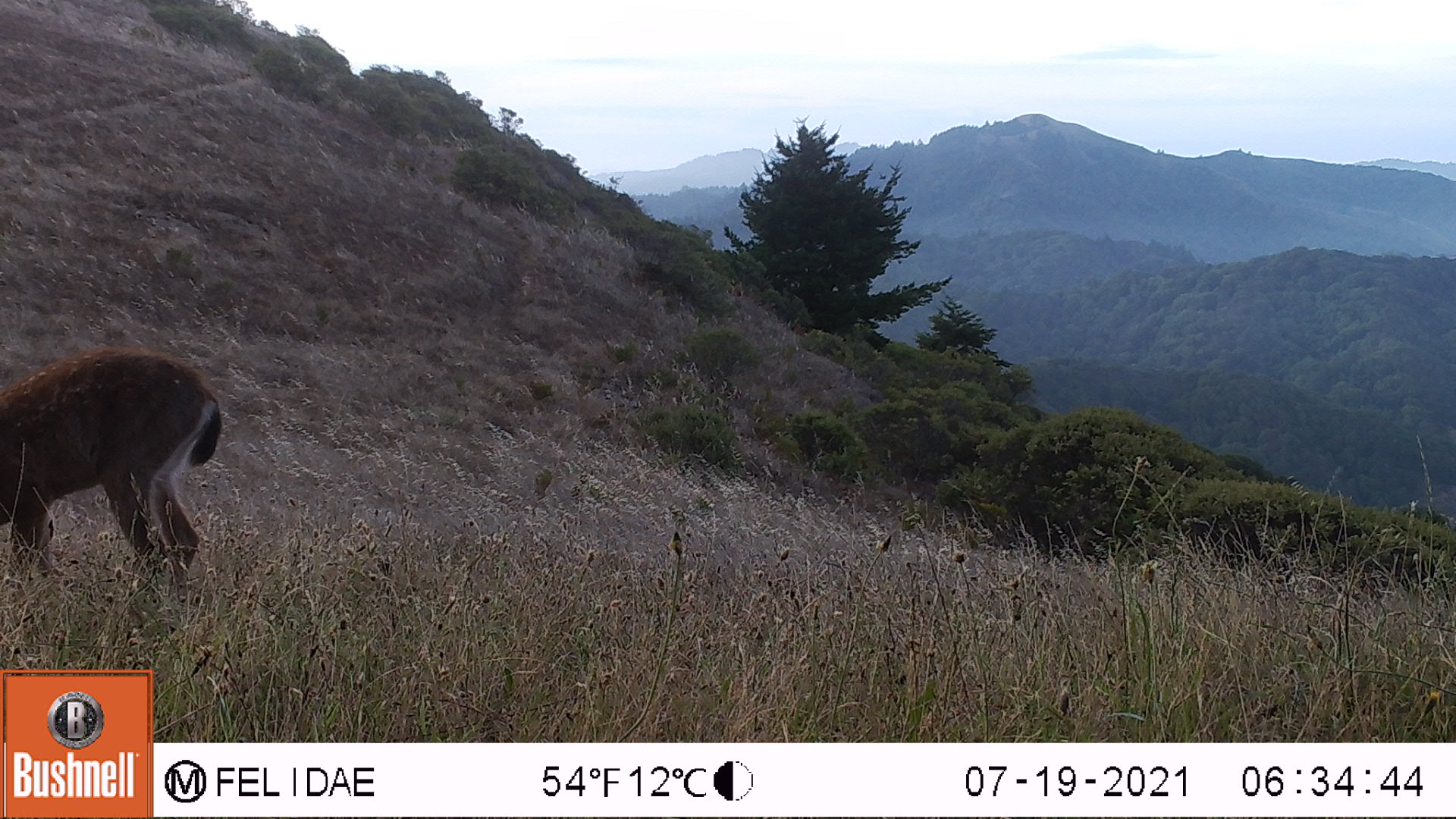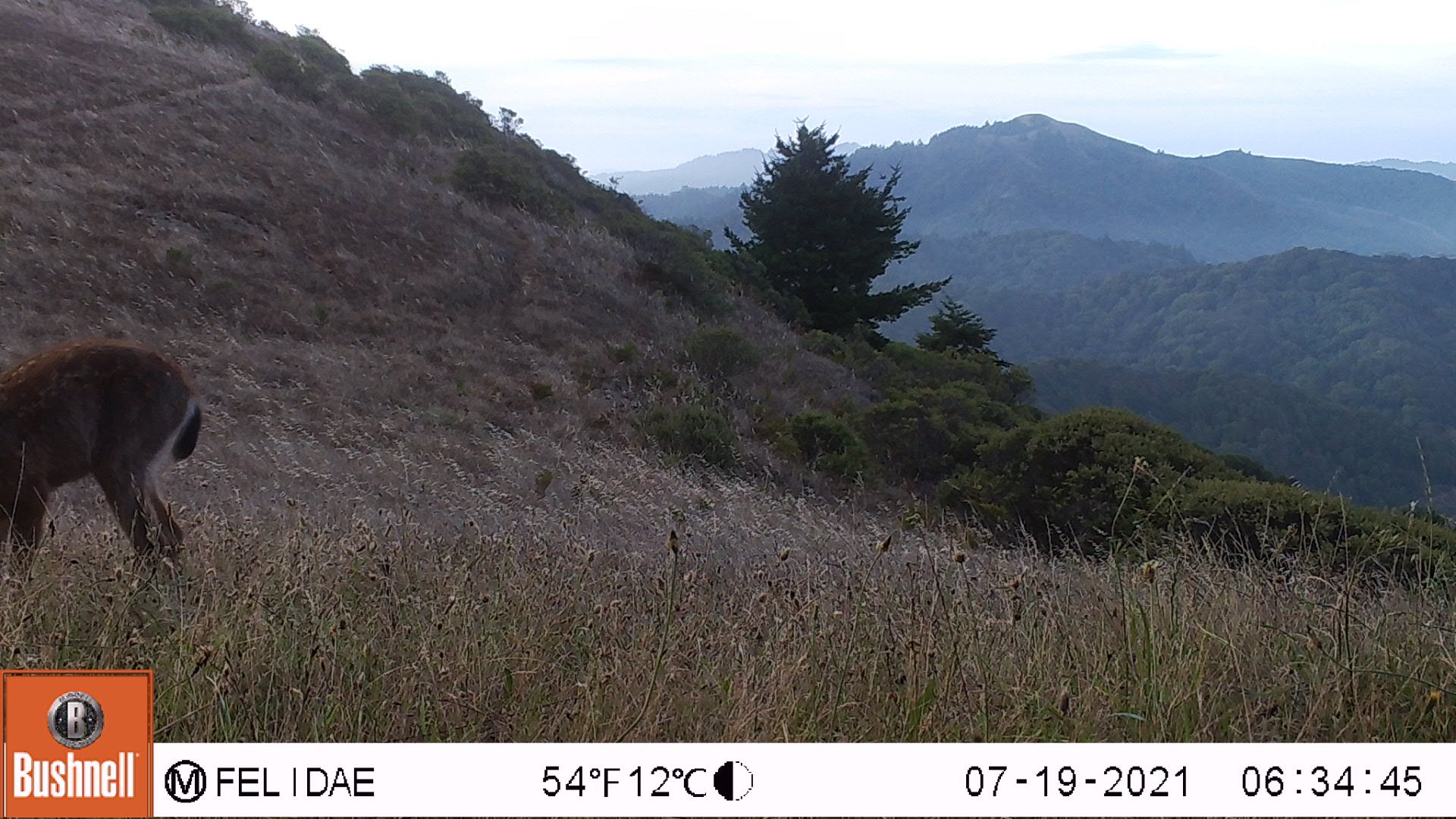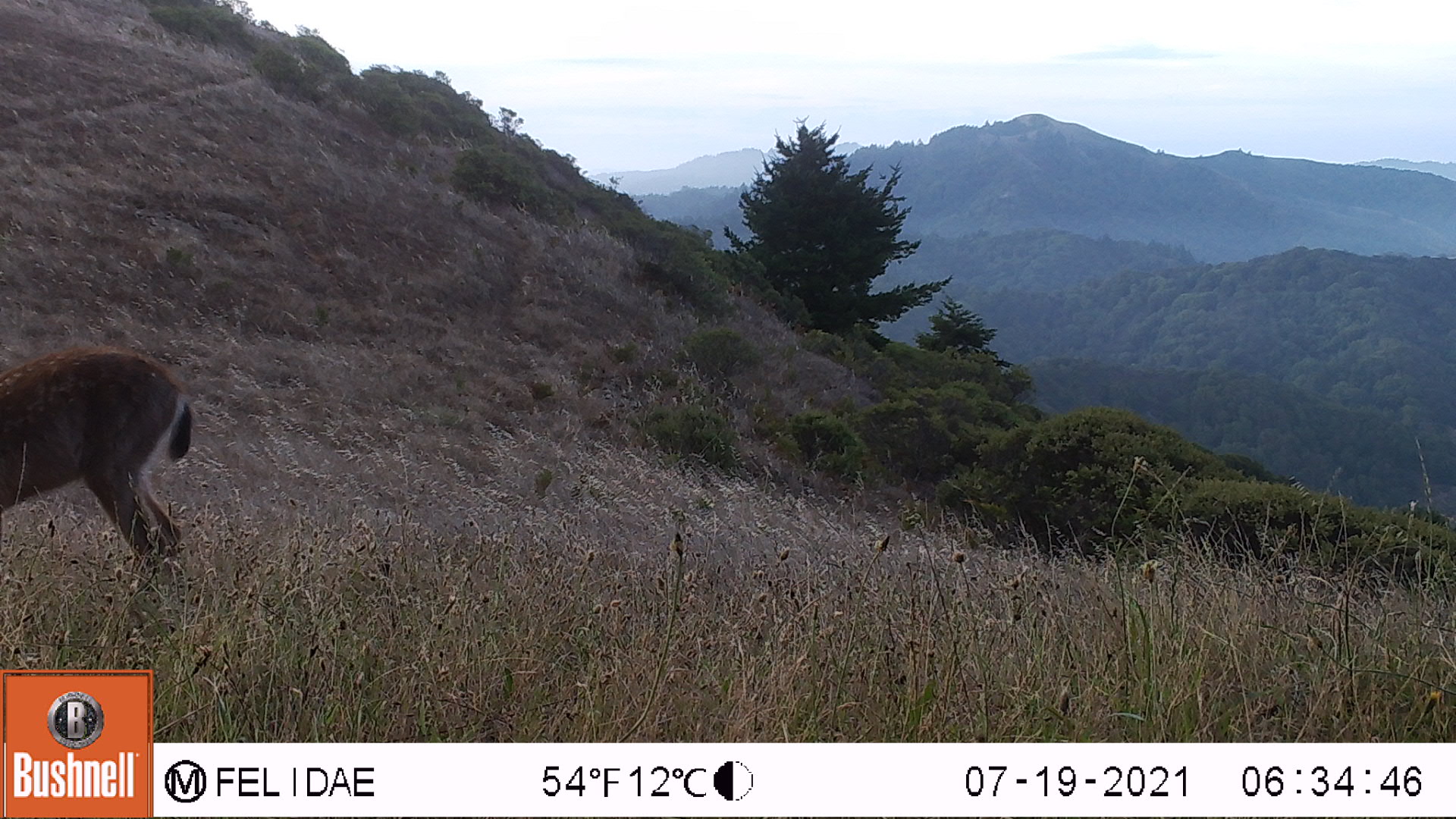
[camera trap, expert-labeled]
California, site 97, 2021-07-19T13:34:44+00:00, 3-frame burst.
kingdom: Animalia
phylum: Chordata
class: Mammalia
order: Artiodactyla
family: Cervidae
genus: Odocoileus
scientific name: Odocoileus hemionus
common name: mule deer